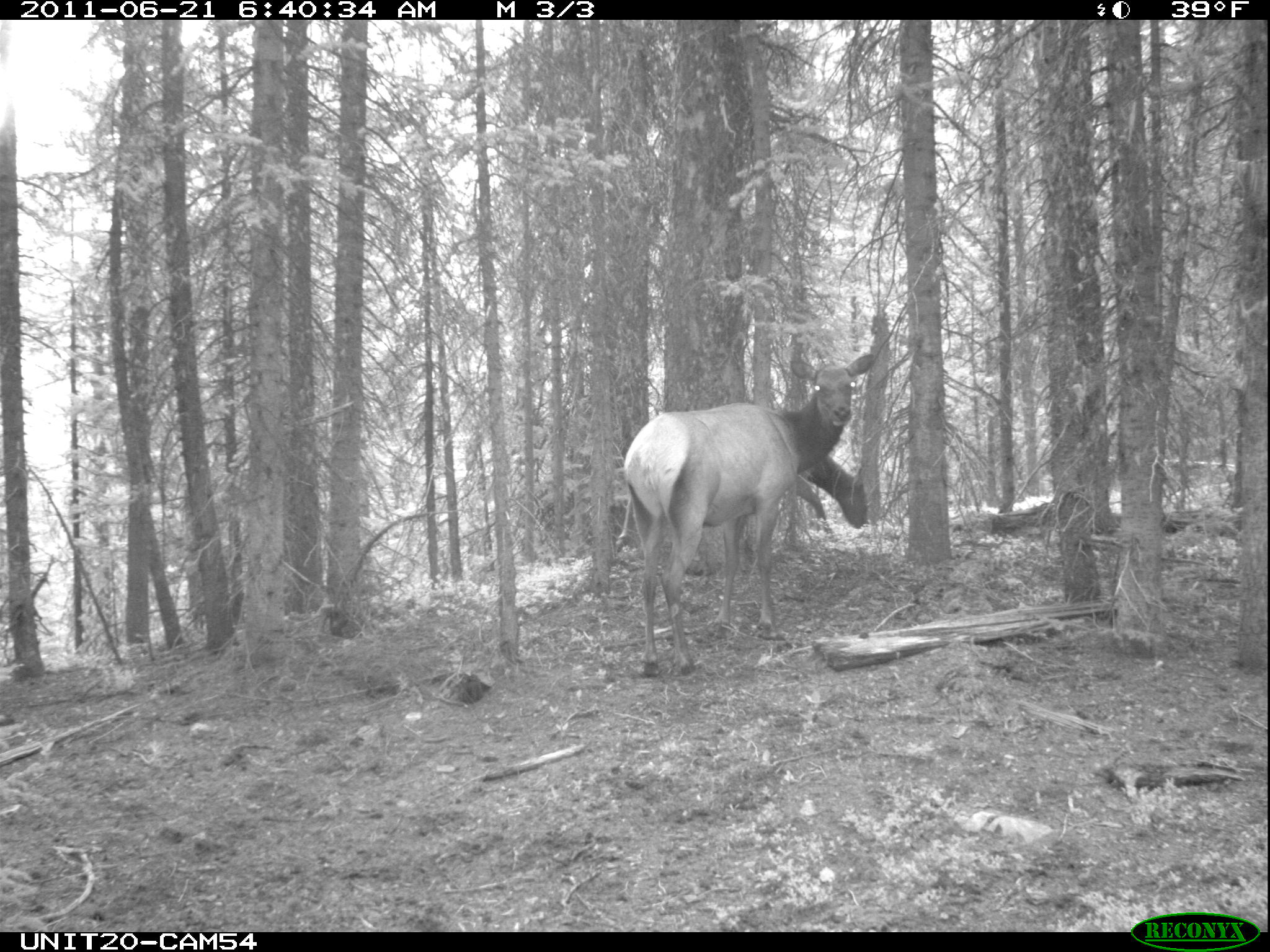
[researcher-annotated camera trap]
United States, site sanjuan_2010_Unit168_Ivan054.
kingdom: Animalia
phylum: Chordata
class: Mammalia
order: Artiodactyla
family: Cervidae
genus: Cervus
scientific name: Cervus elaphus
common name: red deer